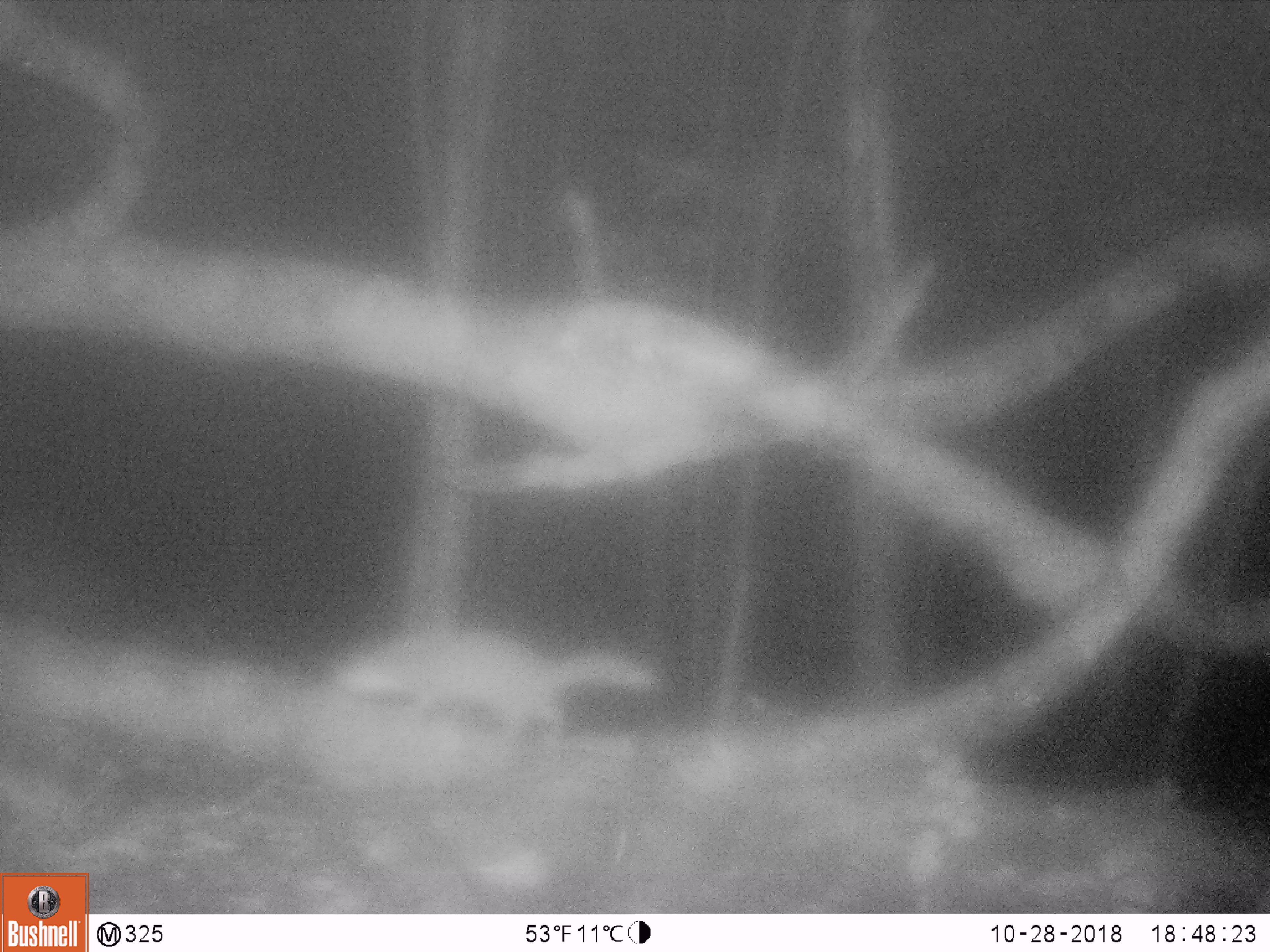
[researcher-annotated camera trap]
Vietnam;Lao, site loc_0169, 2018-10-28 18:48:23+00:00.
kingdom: Animalia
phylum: Chordata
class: Mammalia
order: Carnivora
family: Mustelidae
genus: Melogale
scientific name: Melogale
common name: ferret badger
Ferret badger (Melogale). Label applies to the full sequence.